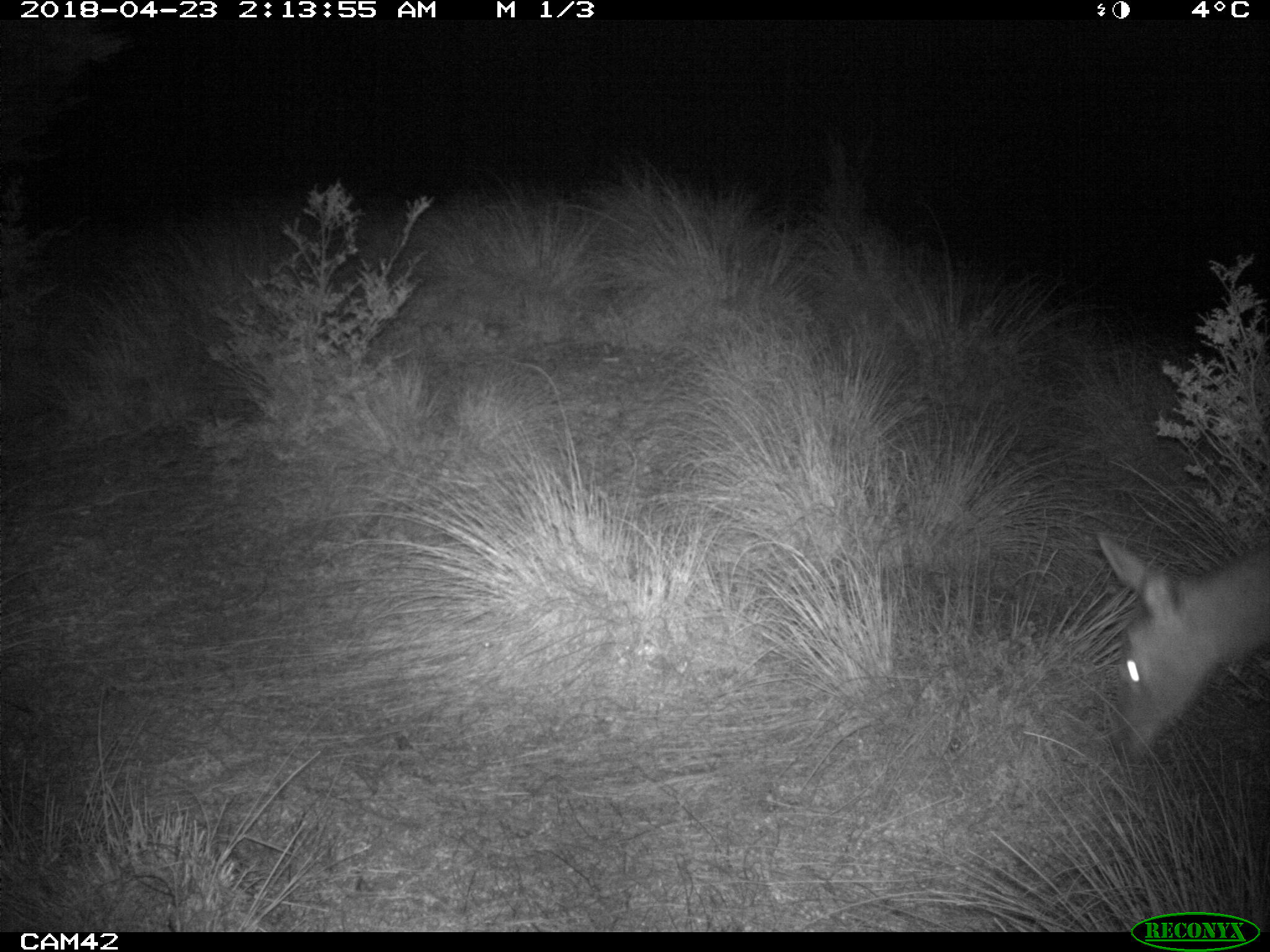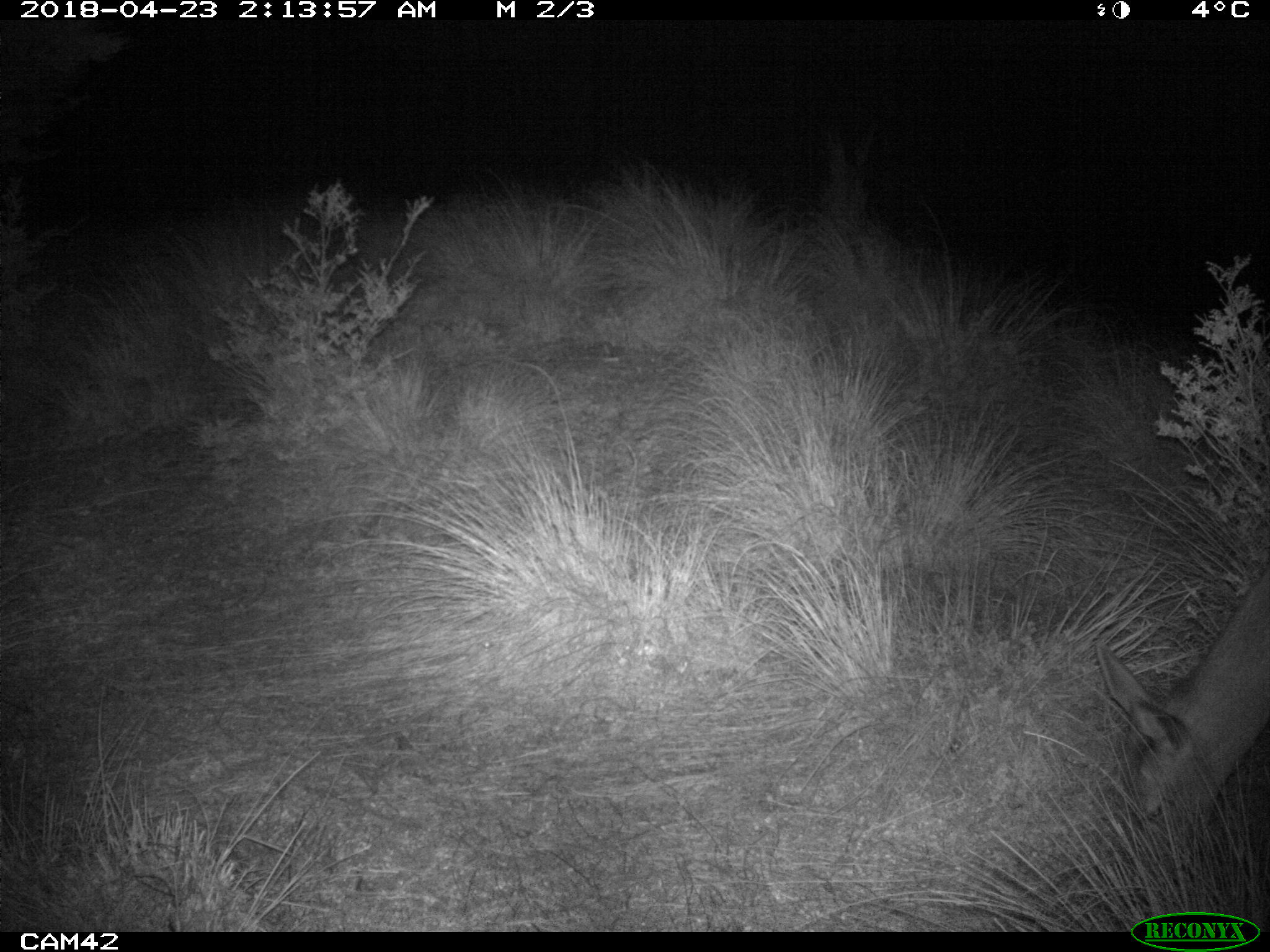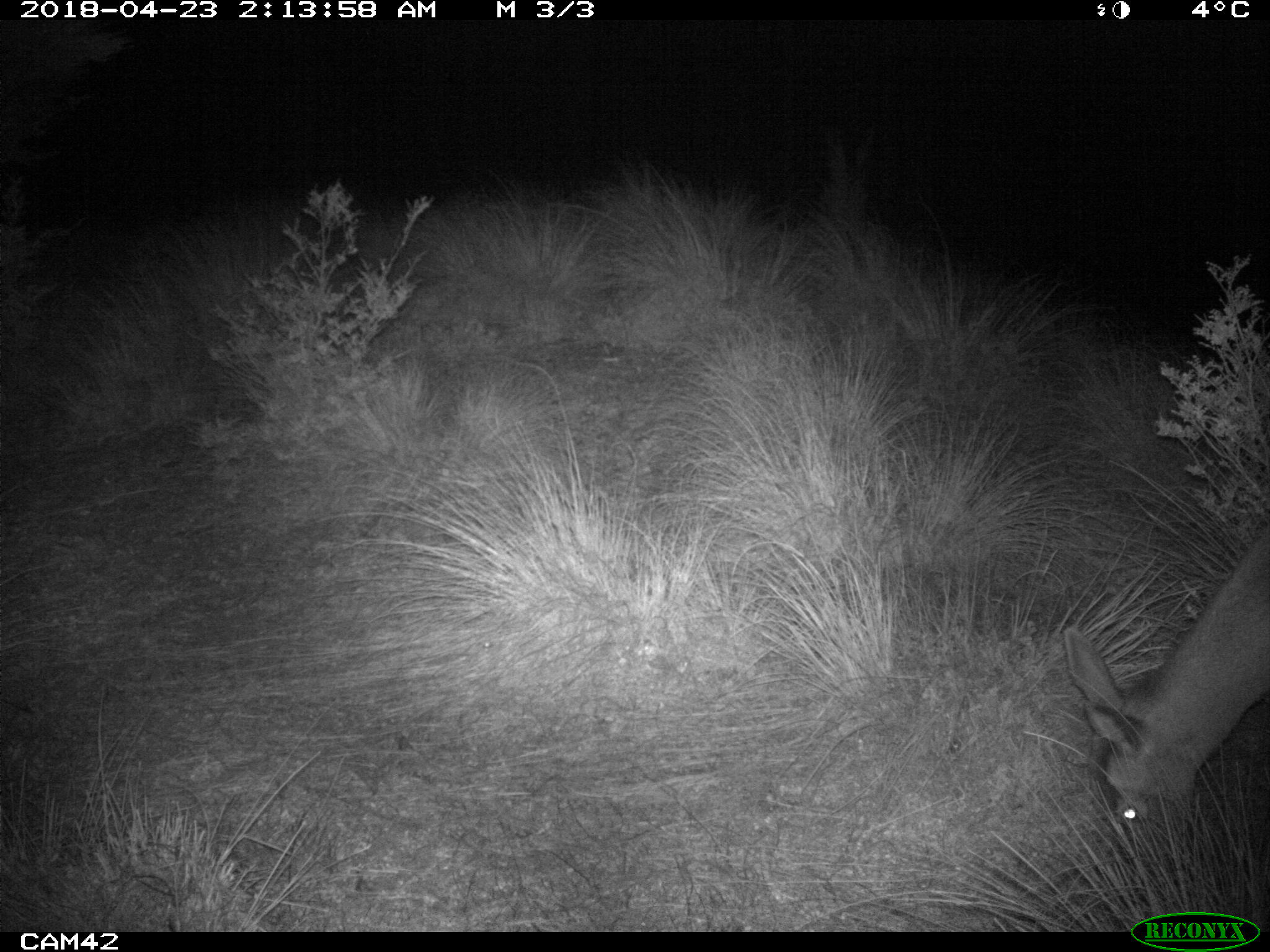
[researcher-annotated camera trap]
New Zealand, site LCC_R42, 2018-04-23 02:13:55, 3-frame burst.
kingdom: Animalia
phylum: Chordata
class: Mammalia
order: Artiodactyla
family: Cervidae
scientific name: Cervidae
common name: deer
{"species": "deer (Cervidae)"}